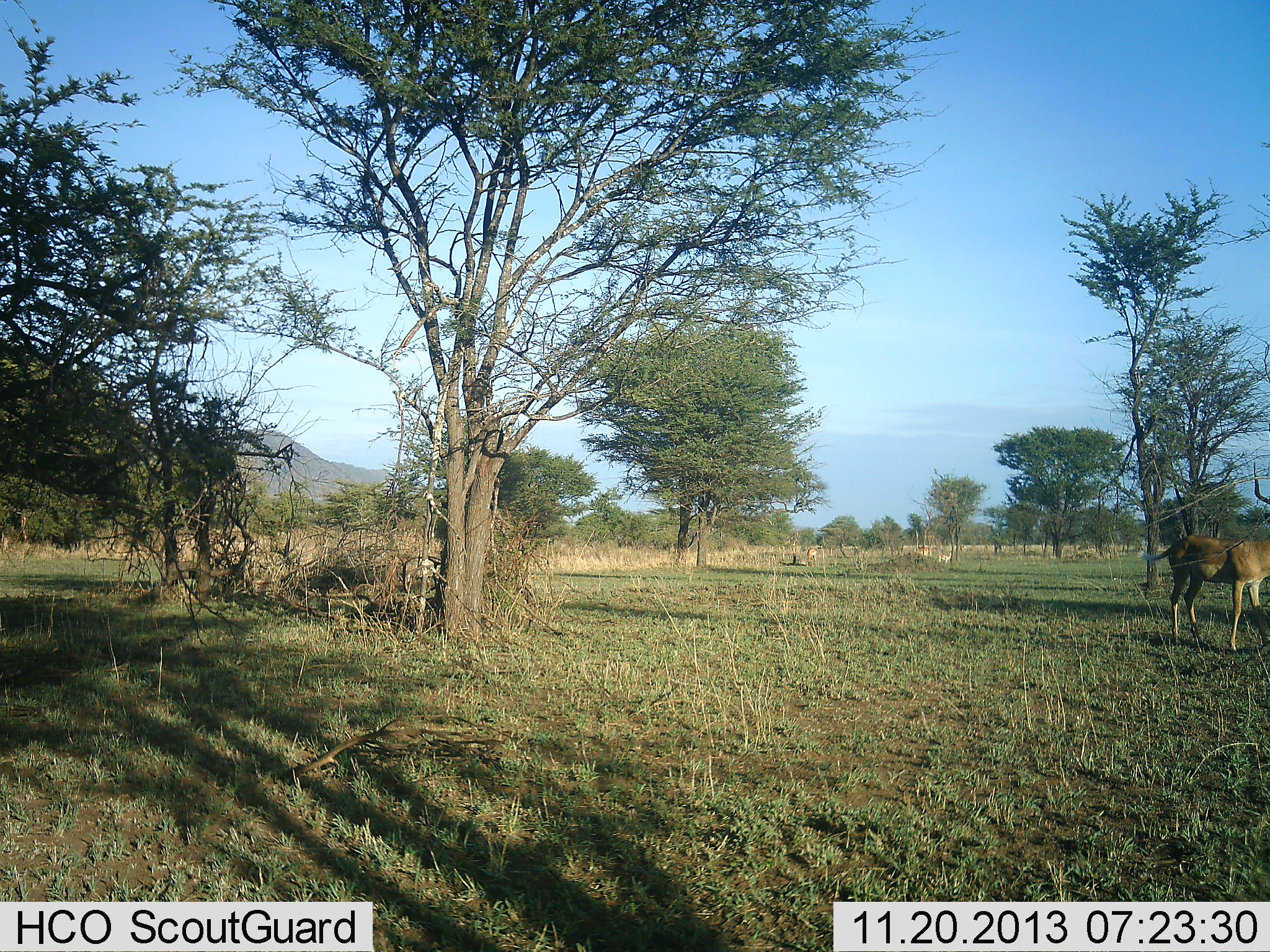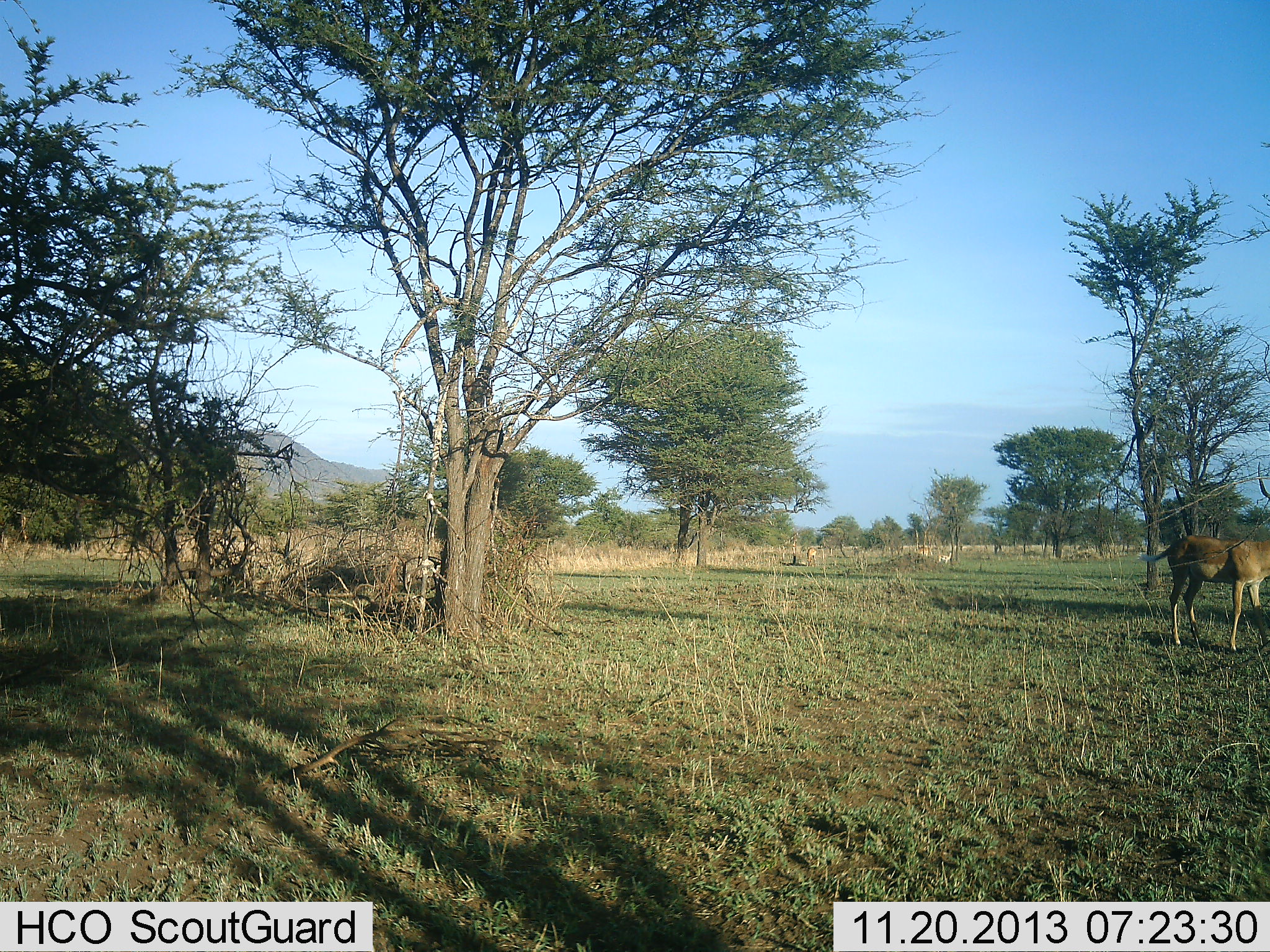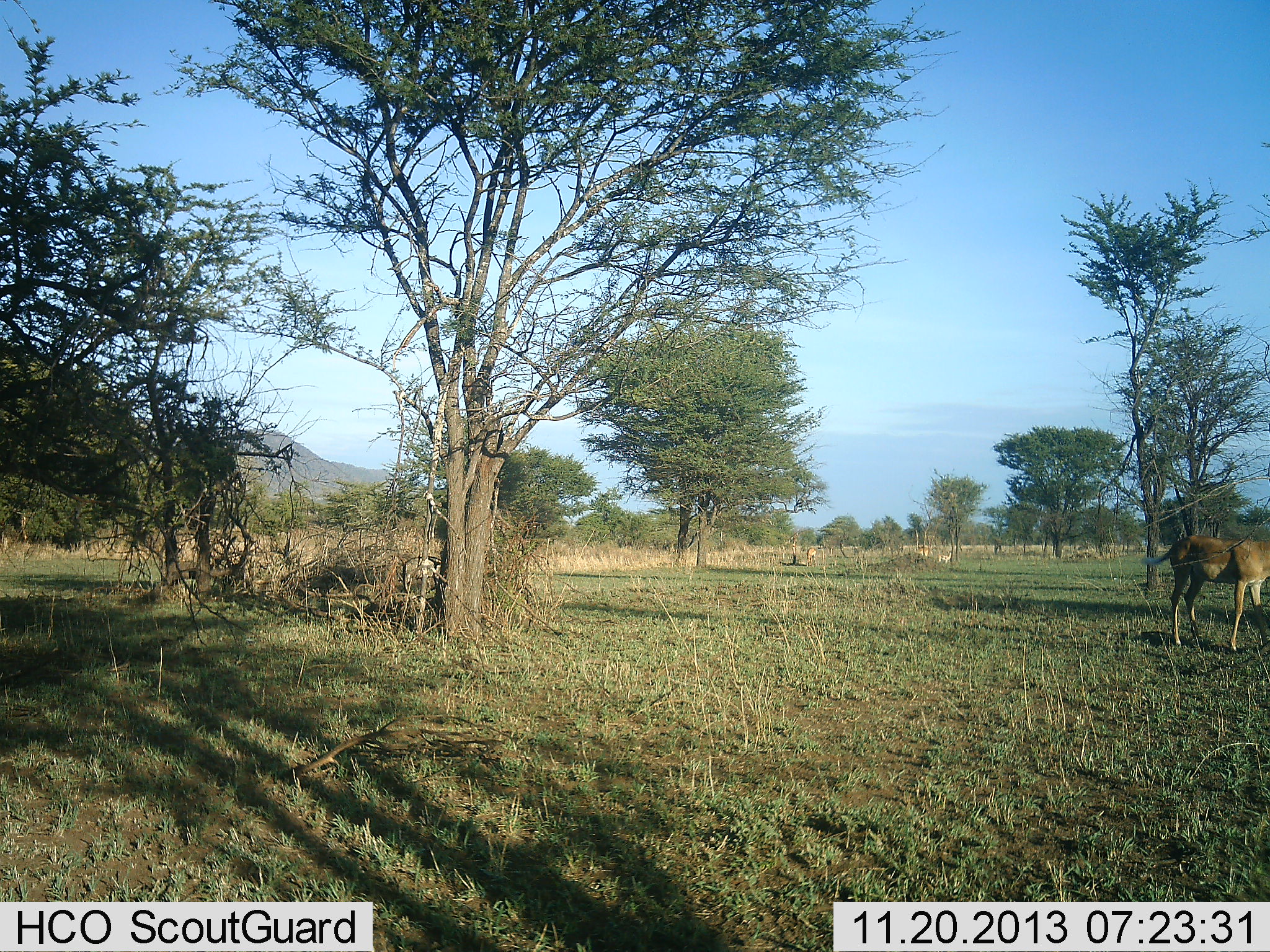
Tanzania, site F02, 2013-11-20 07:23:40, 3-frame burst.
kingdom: Animalia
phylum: Chordata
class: Mammalia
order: Artiodactyla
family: Bovidae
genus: Aepyceros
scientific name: Aepyceros melampus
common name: impala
Impala (Aepyceros melampus), count 1. Behavior (volunteer vote fractions): standing 100%, resting 0%, moving 0%, interacting 0%. Young present (vote fraction): 0%. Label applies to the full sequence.